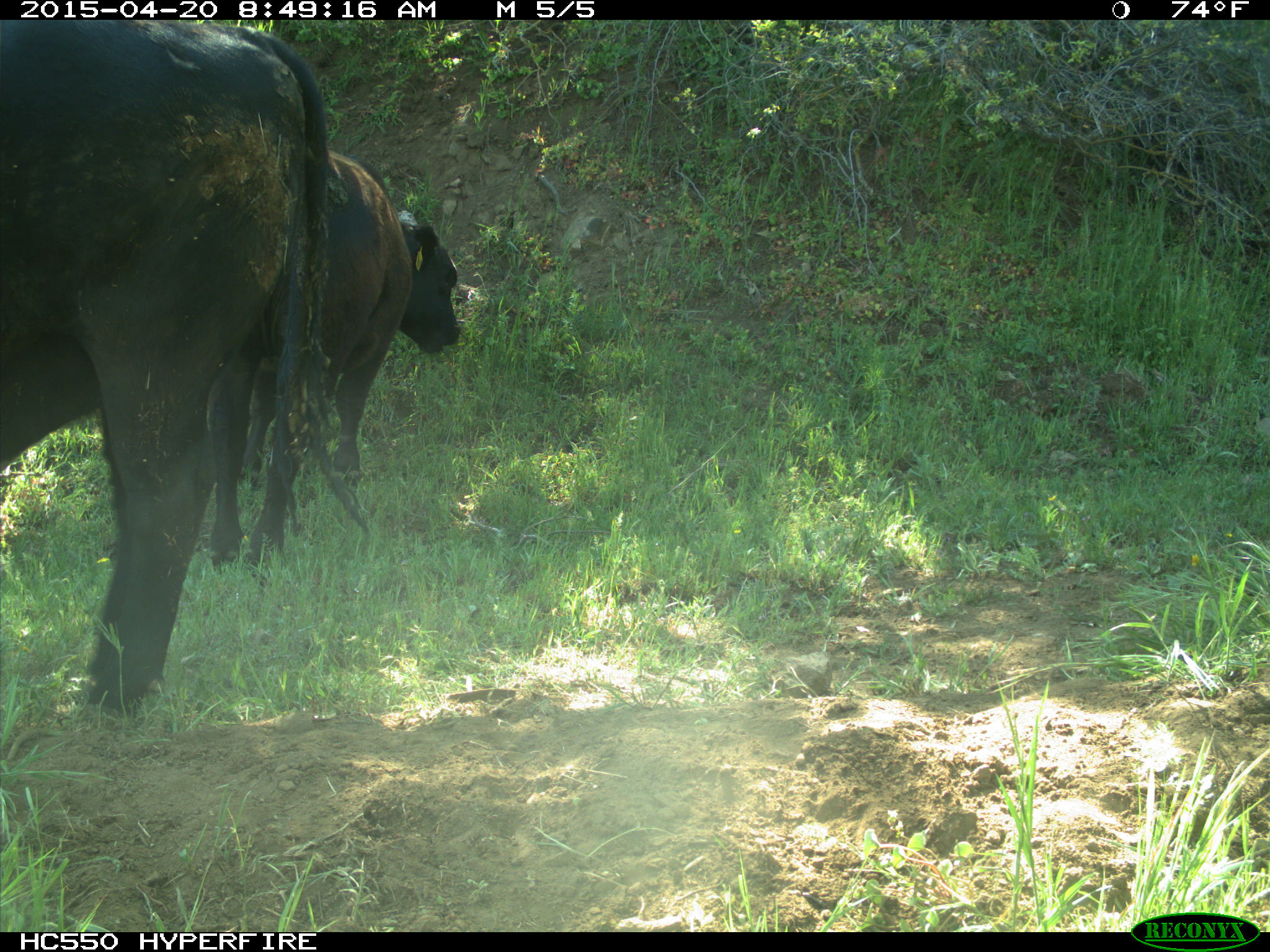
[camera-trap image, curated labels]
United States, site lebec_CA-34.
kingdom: Animalia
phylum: Chordata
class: Mammalia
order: Artiodactyla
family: Bovidae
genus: Bos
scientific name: Bos taurus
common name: domestic cow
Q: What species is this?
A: Bos taurus (domestic cow).